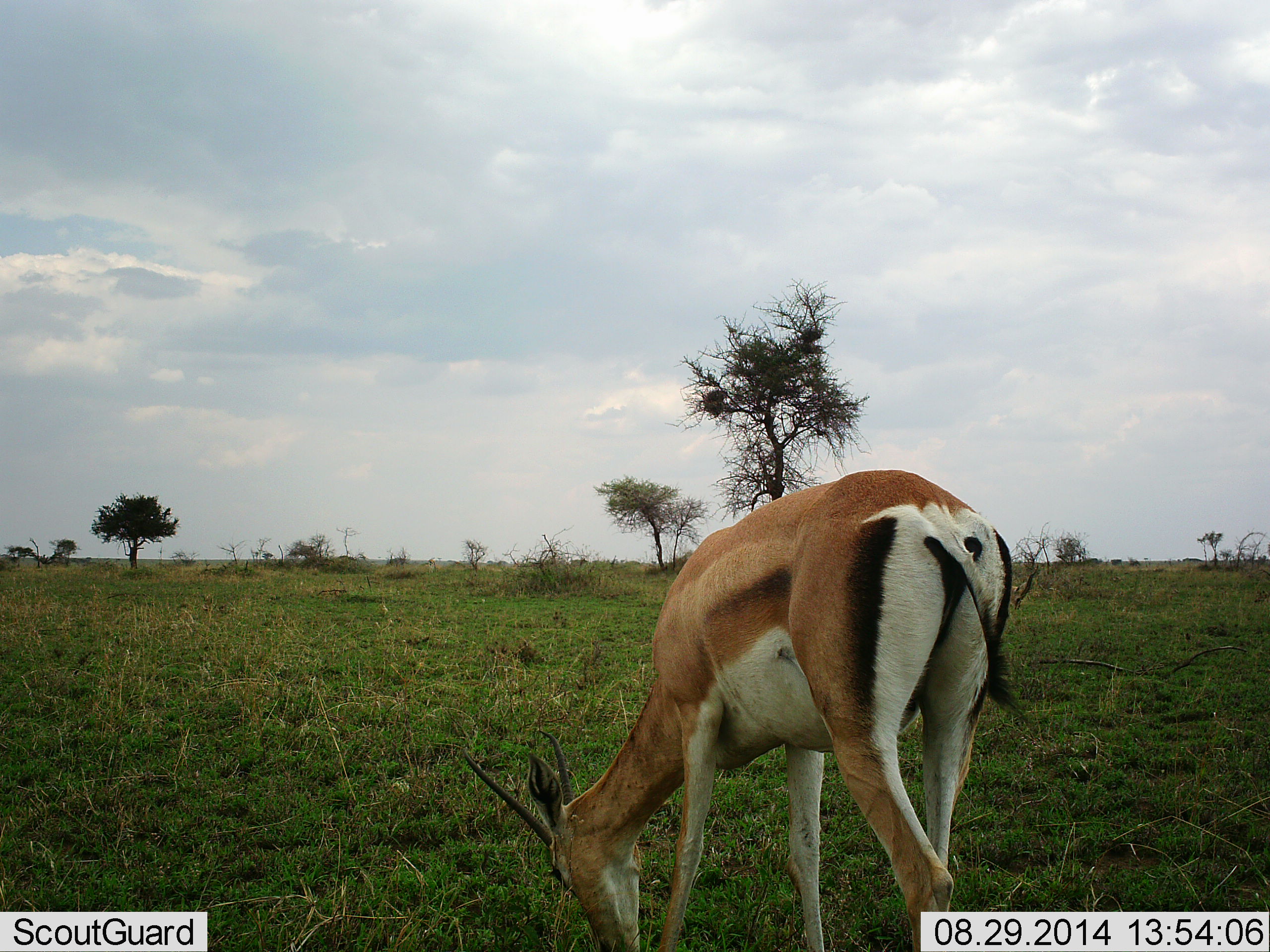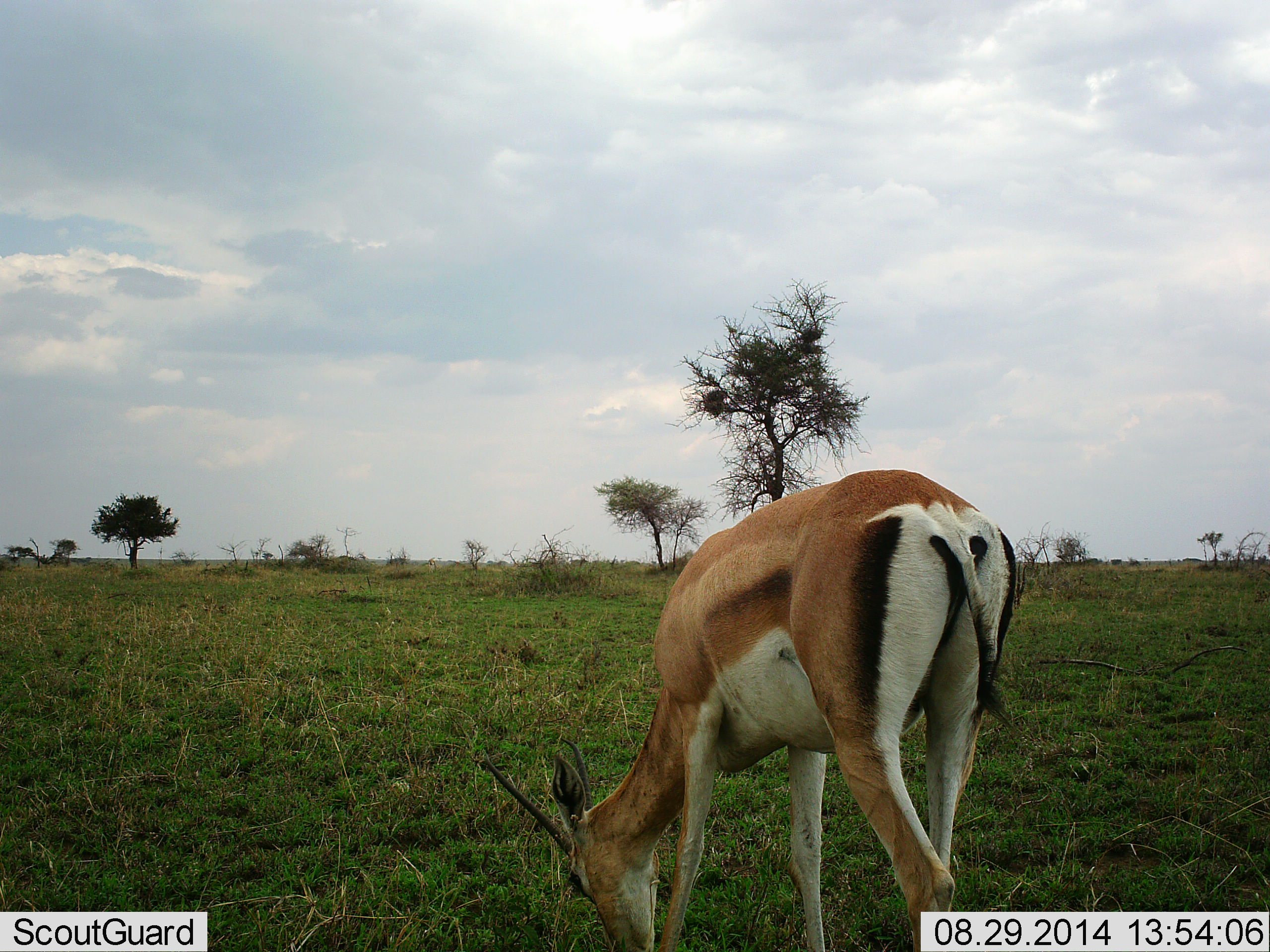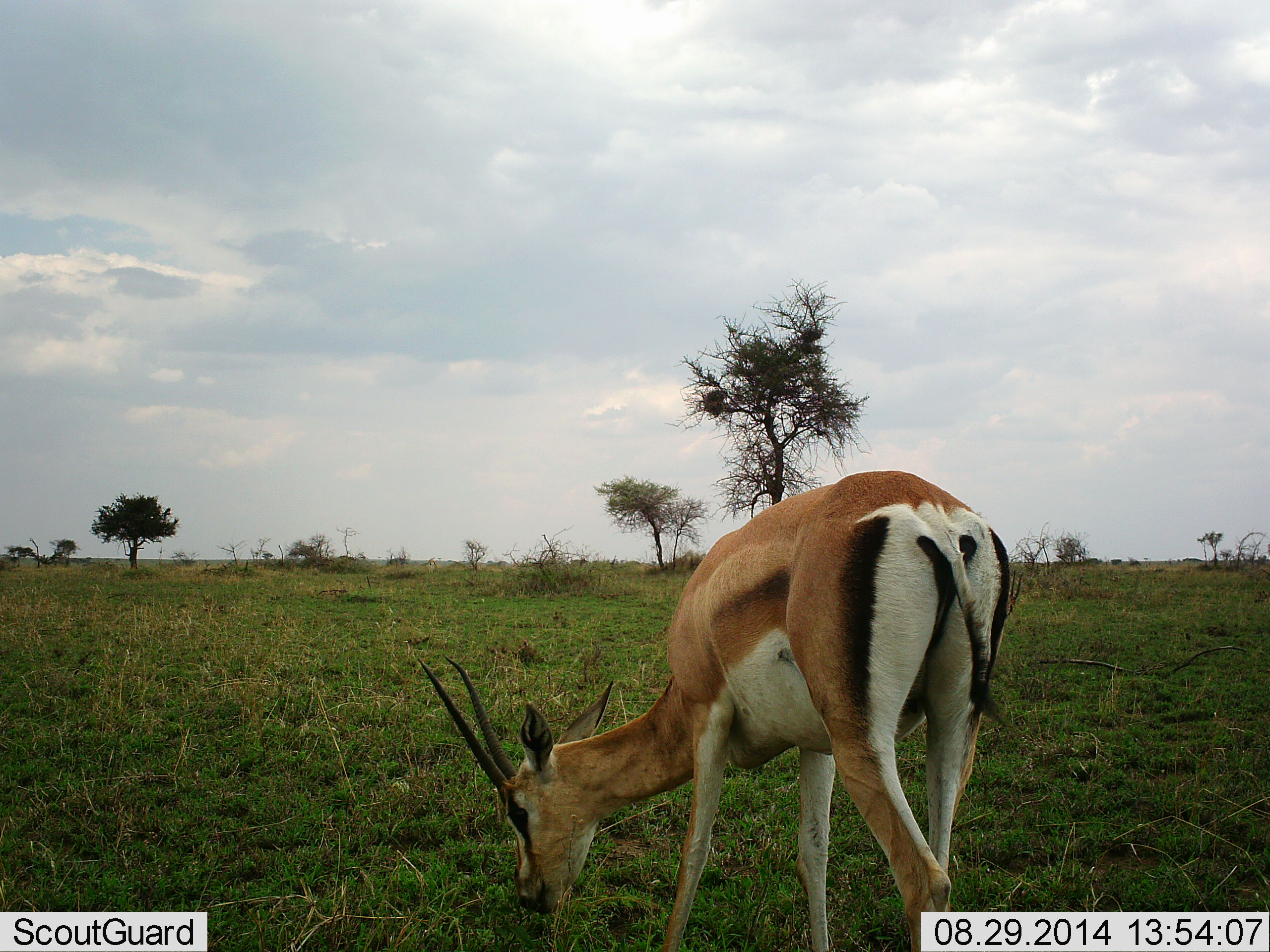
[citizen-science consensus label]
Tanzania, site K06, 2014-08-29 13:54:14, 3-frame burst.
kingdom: Animalia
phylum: Chordata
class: Mammalia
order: Artiodactyla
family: Bovidae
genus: Nanger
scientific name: Nanger granti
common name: grant's gazelle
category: gazellegrants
Gazellegrants (grant's gazelle) (Nanger granti), count 1. Behavior (volunteer vote fractions): standing 20%, resting 0%, moving 0%, interacting 0%. Young present (vote fraction): 0%. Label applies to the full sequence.